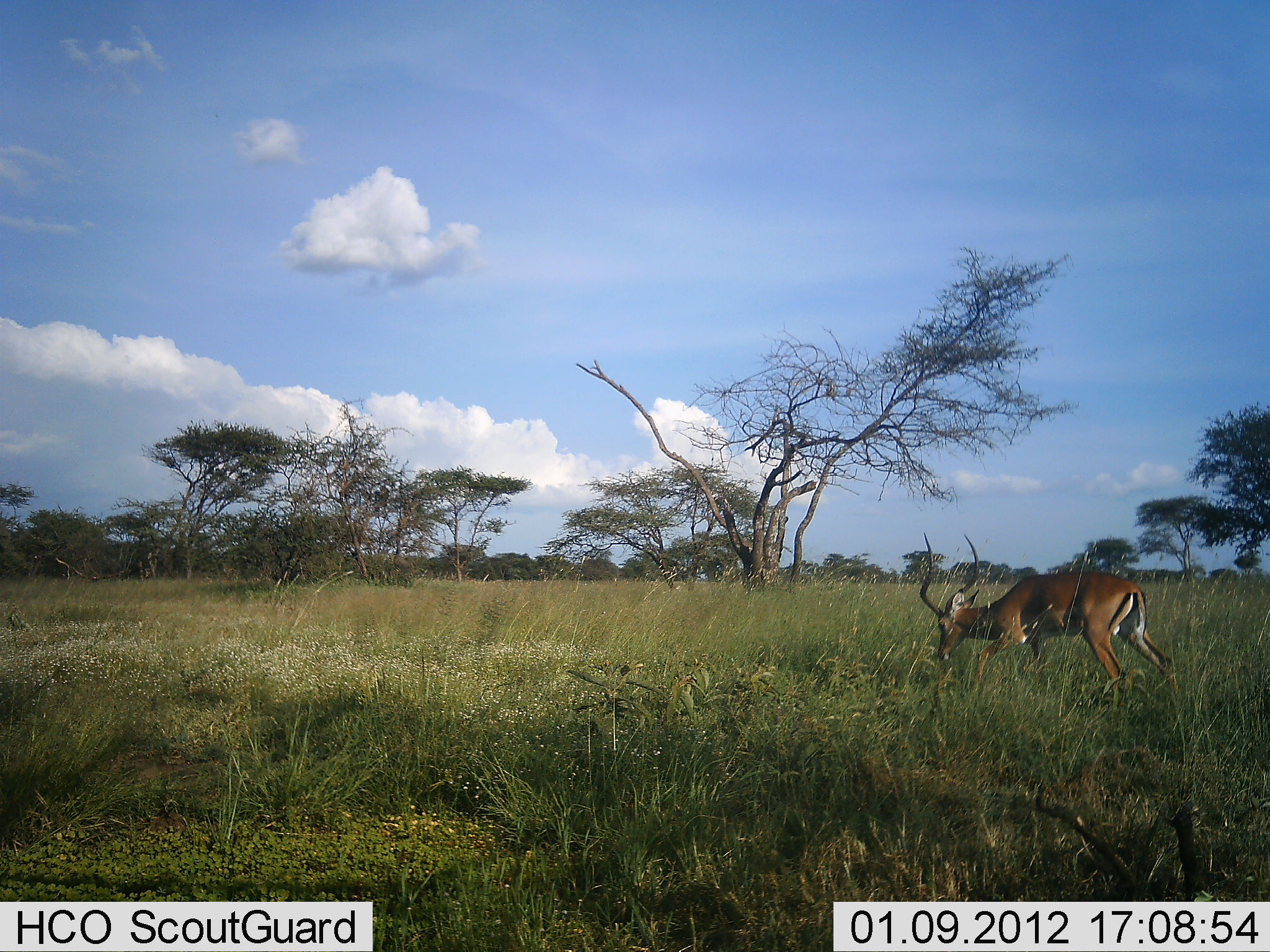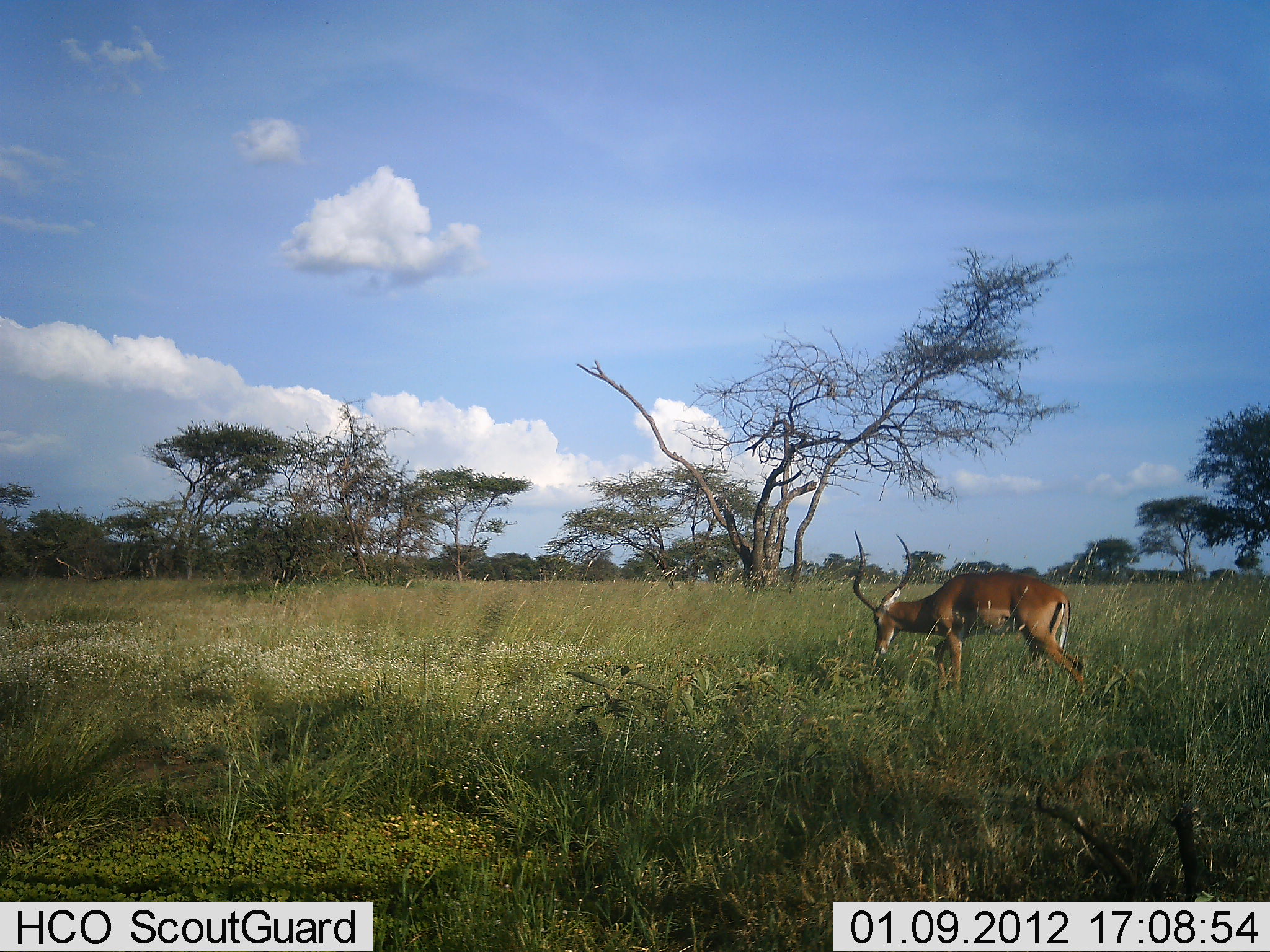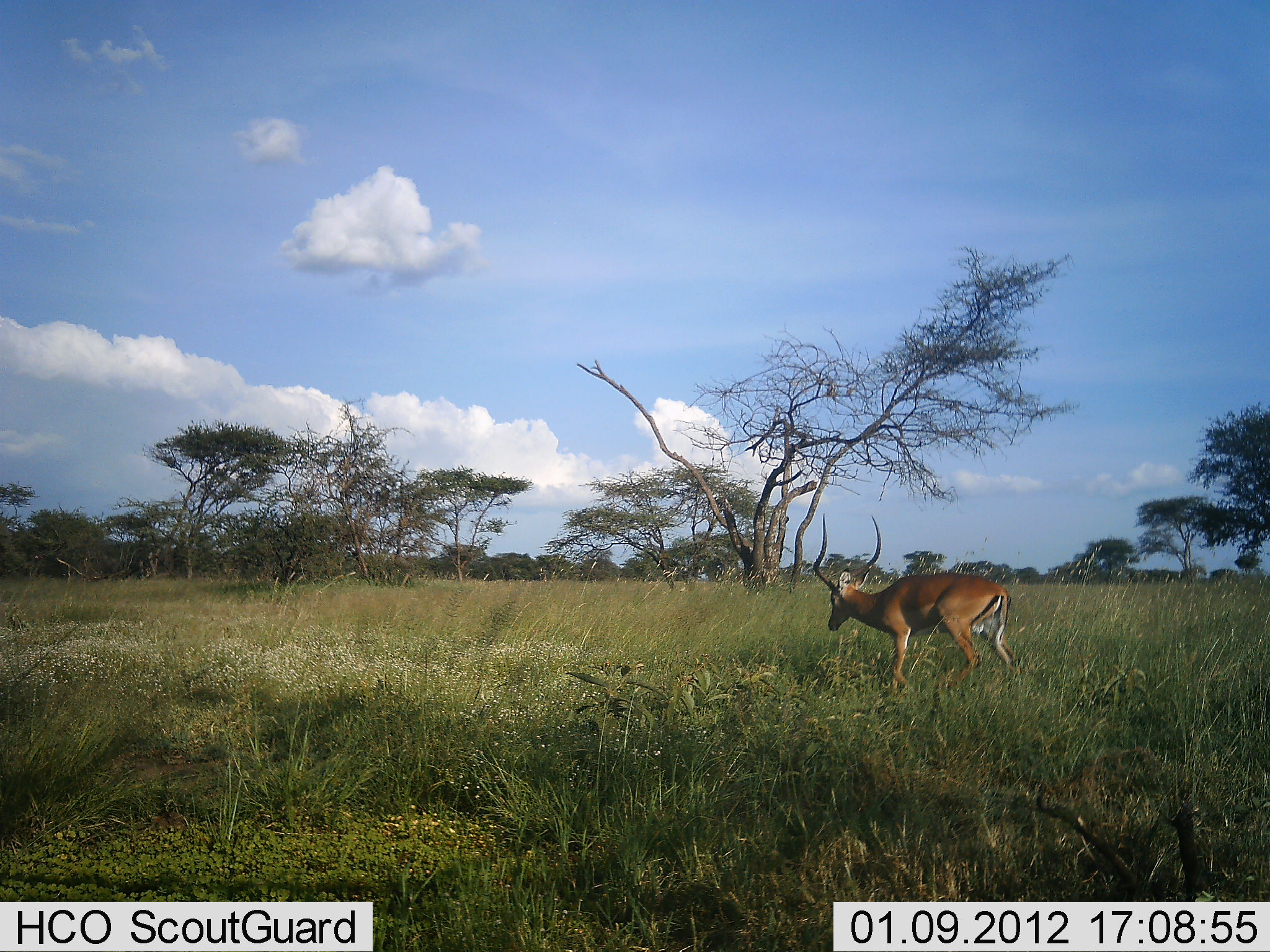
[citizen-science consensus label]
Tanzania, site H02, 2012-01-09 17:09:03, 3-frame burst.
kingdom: Animalia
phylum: Chordata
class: Mammalia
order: Artiodactyla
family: Bovidae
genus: Aepyceros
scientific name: Aepyceros melampus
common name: impala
Impala (Aepyceros melampus), count 1. Behavior (volunteer vote fractions): standing 4%, resting 0%, moving 60%, interacting 0%. Young present (vote fraction): 0%. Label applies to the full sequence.